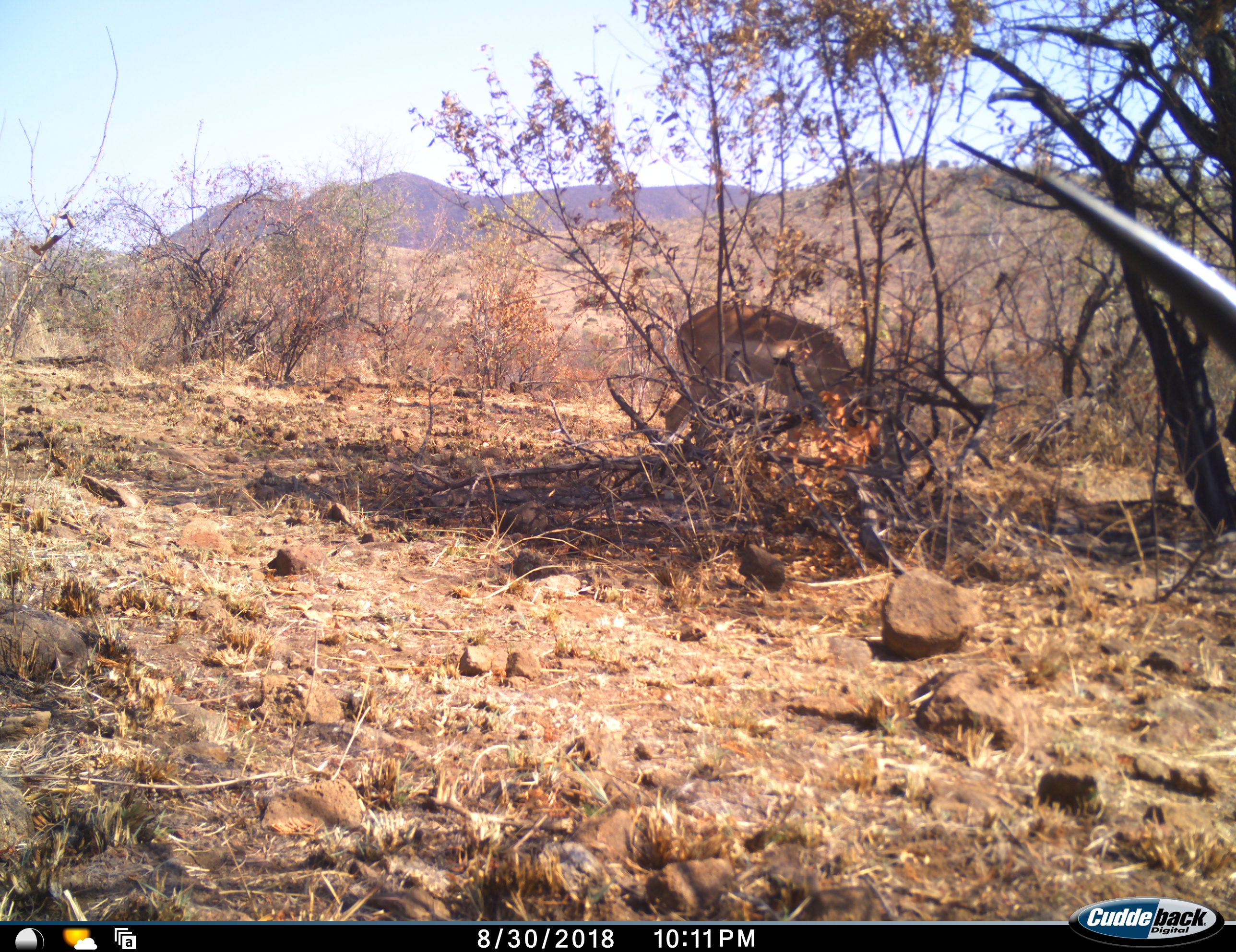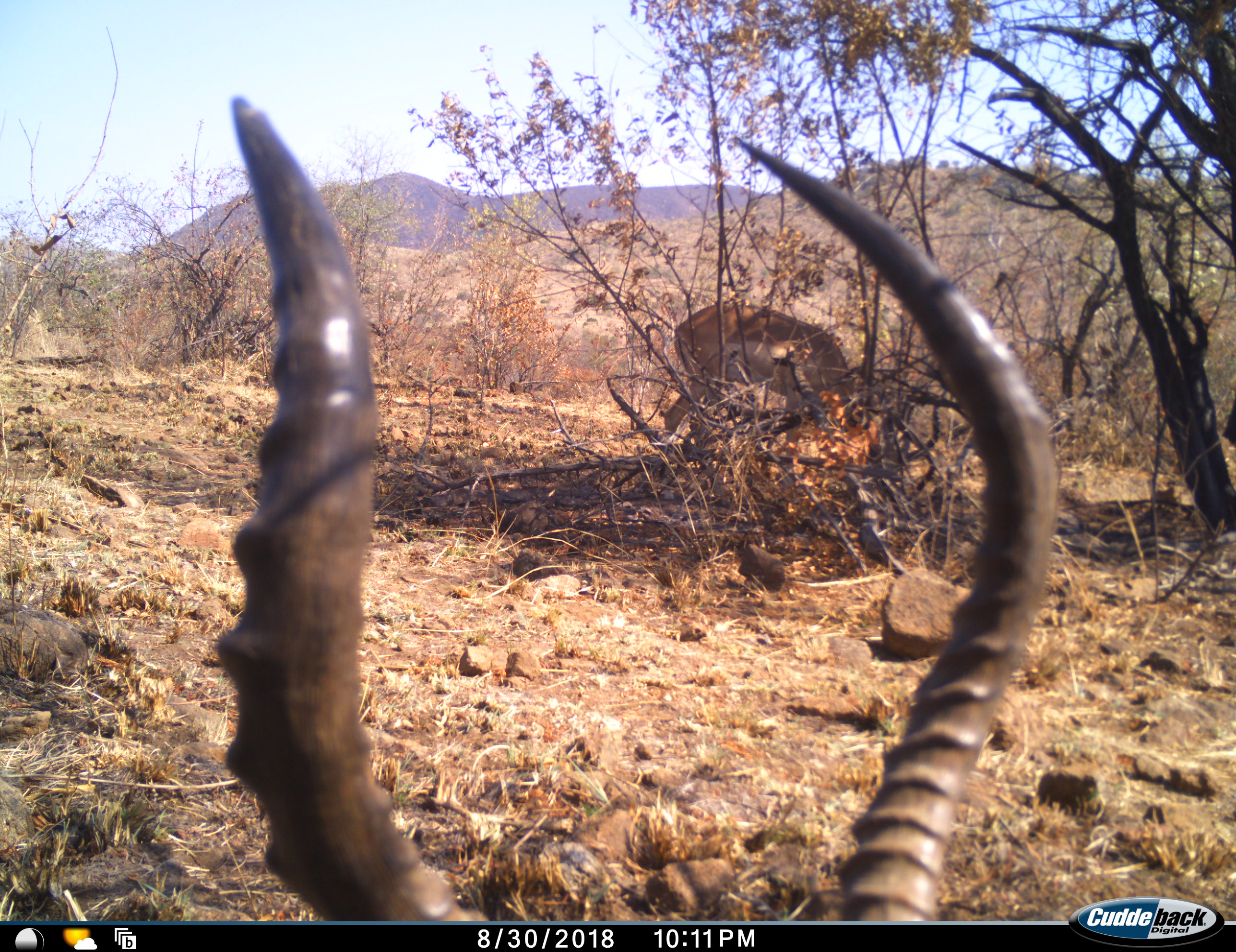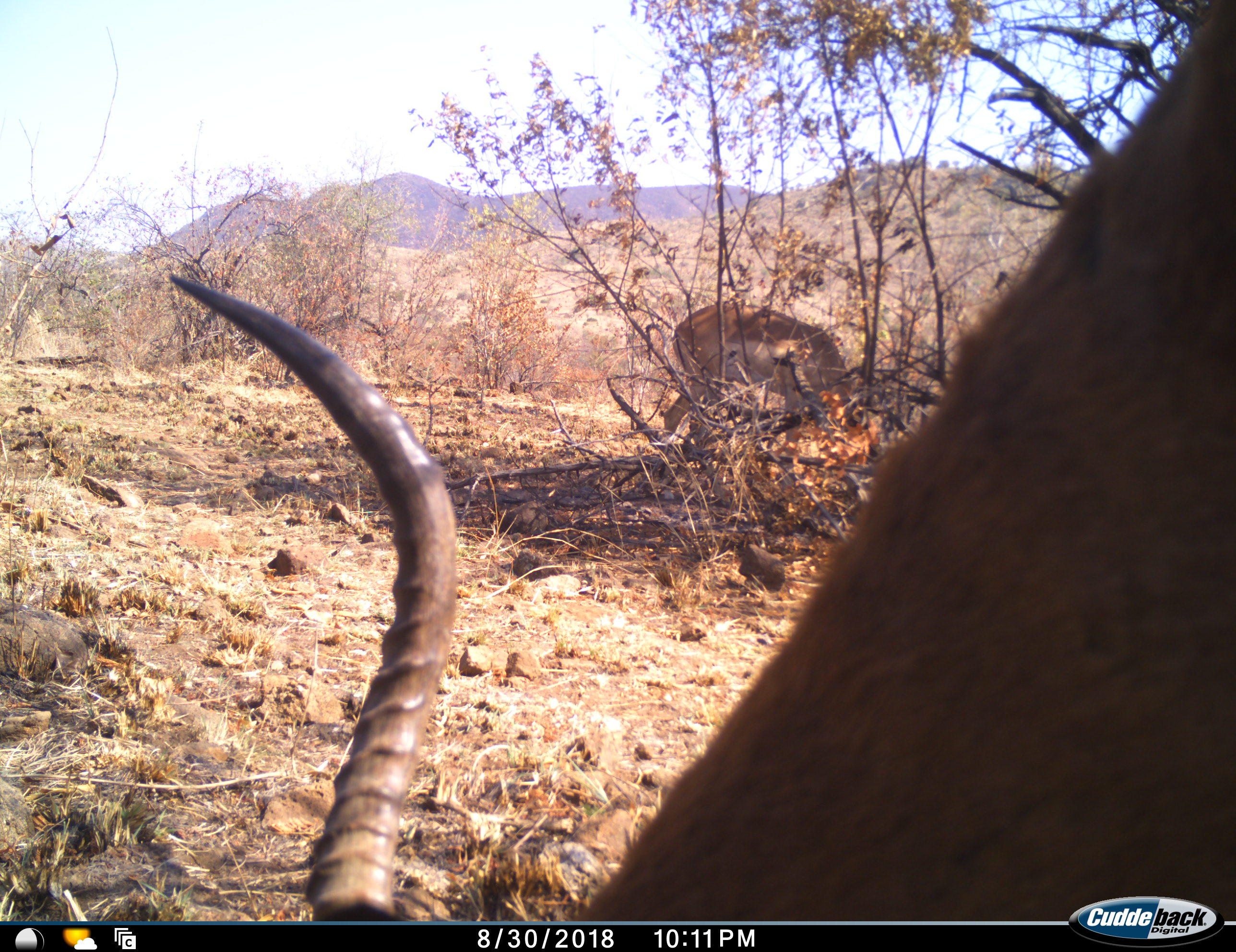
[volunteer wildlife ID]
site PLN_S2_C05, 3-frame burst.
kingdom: Animalia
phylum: Chordata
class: Mammalia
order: Artiodactyla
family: Bovidae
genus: Aepyceros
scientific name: Aepyceros melampus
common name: impala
Impala (Aepyceros melampus), count 2. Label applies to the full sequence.